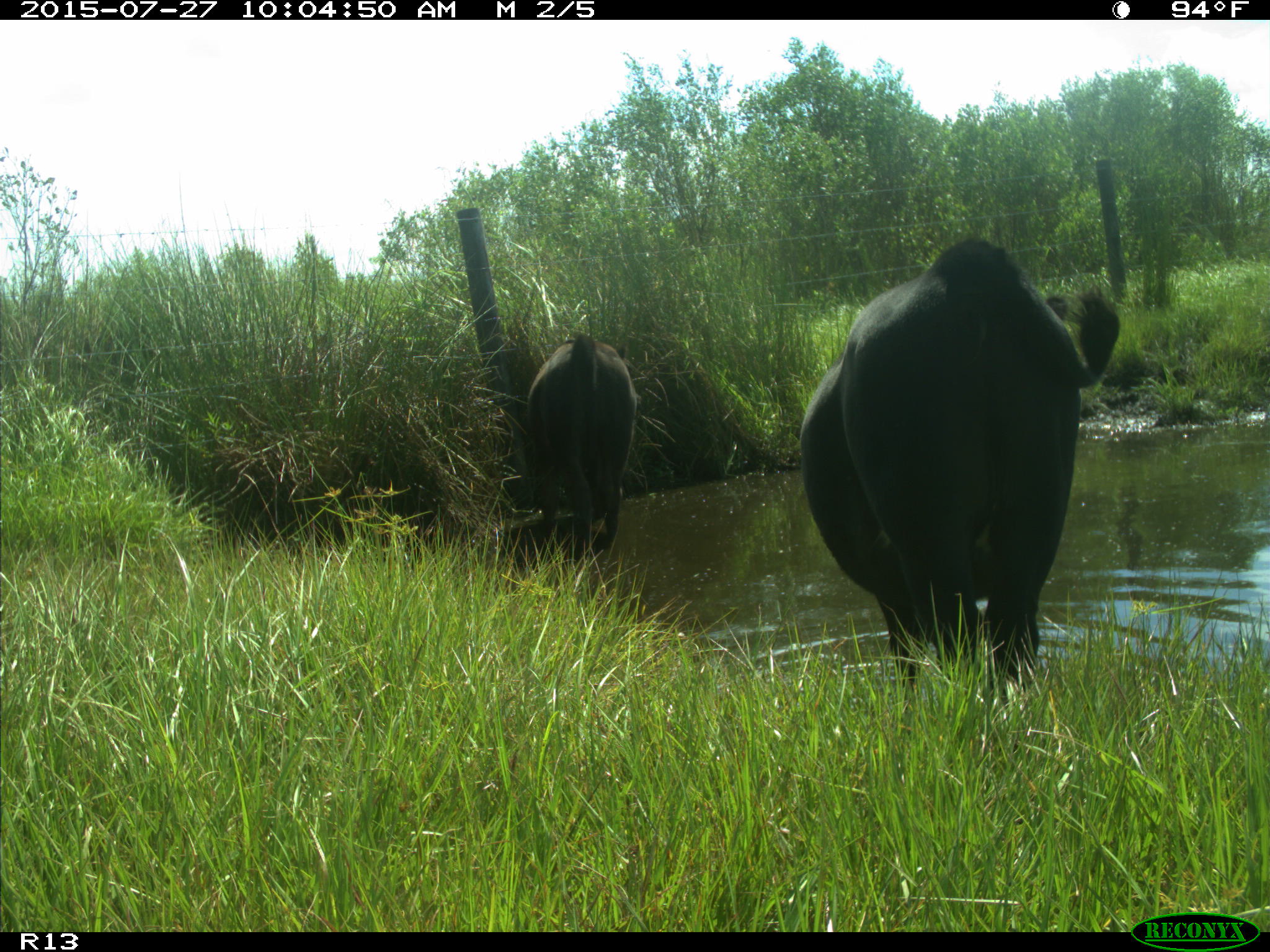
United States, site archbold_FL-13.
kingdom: Animalia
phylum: Chordata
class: Mammalia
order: Artiodactyla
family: Bovidae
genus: Bos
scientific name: Bos taurus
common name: domestic cow